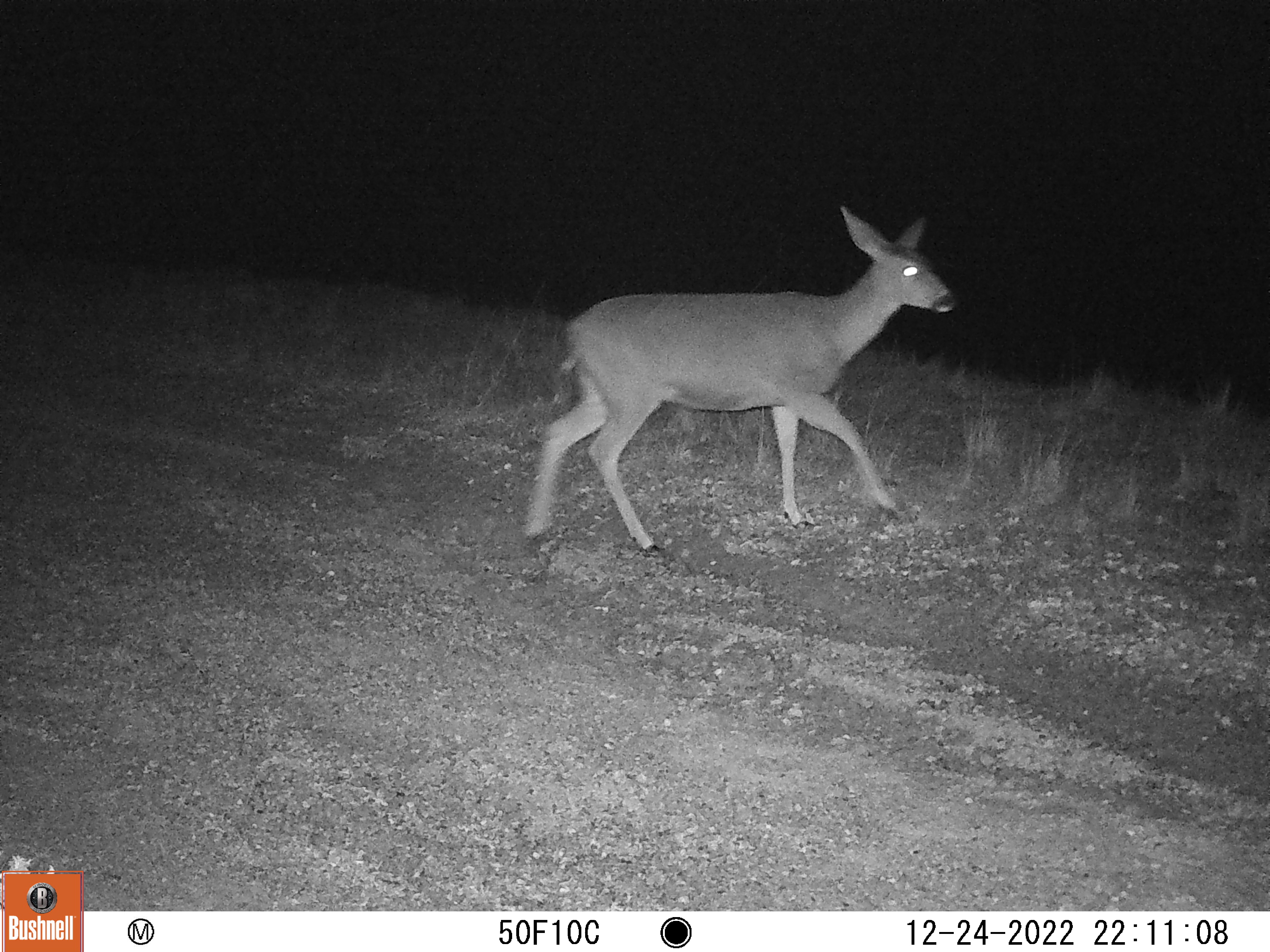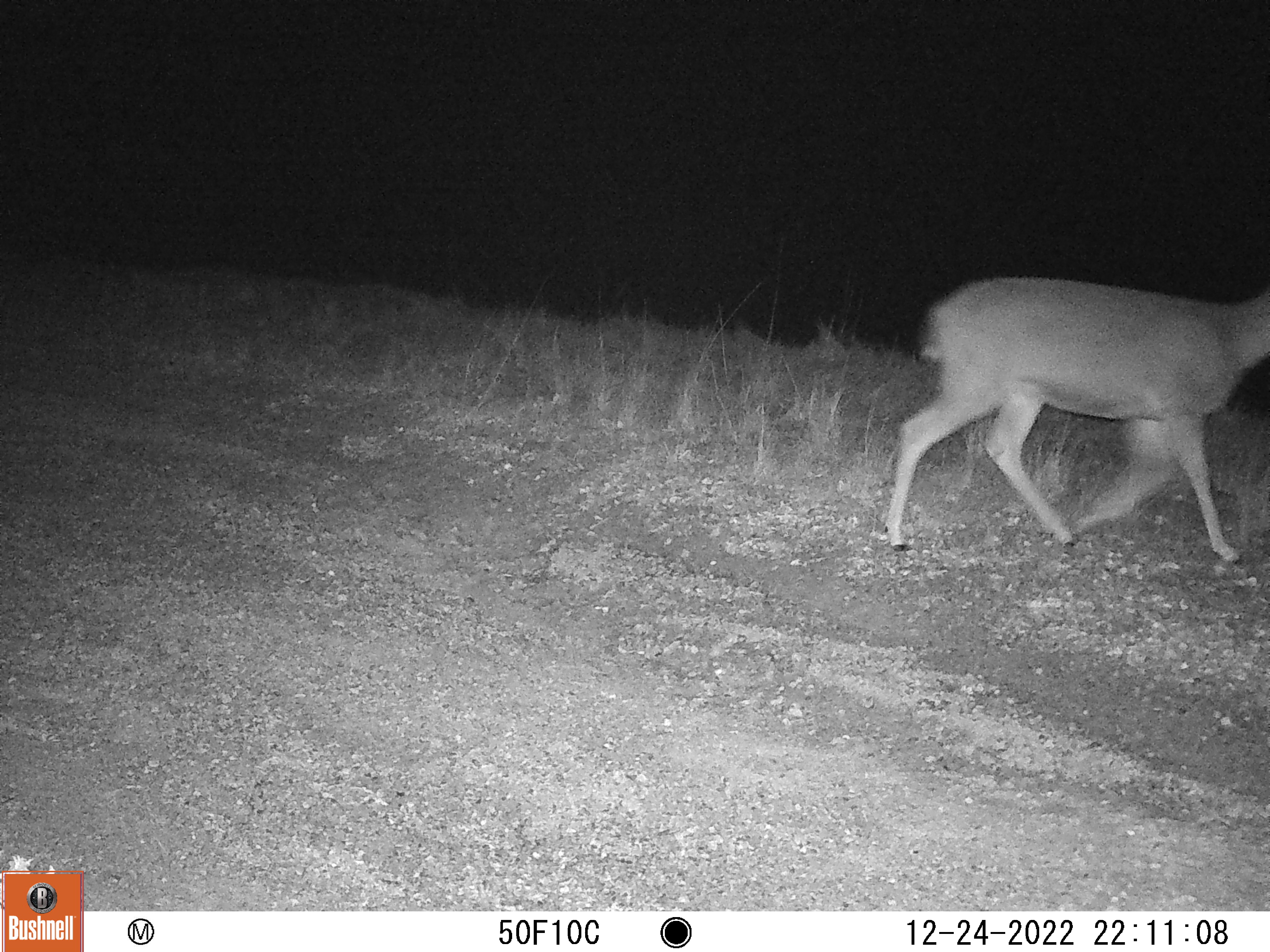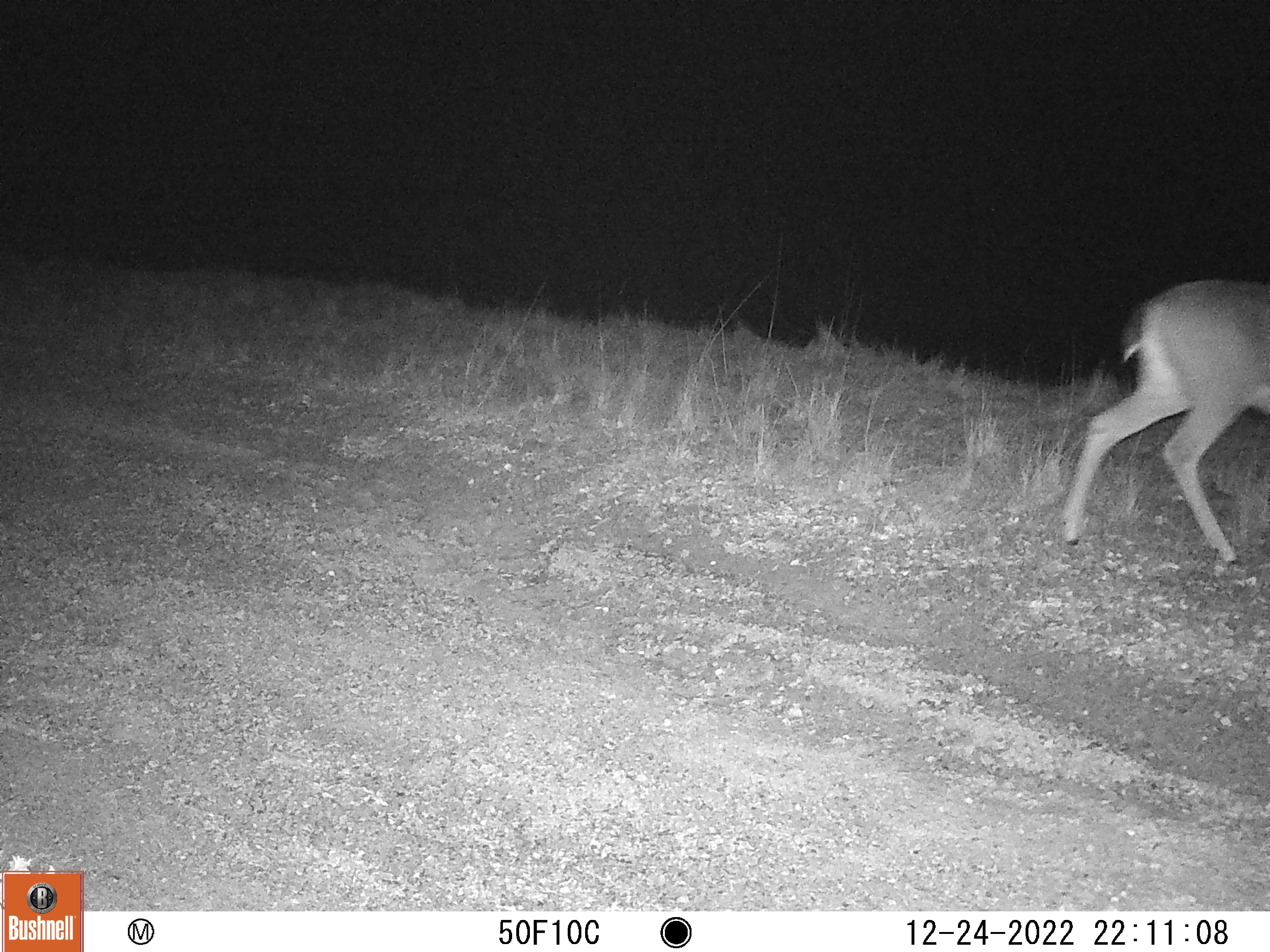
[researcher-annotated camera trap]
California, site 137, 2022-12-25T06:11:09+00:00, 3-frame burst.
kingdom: Animalia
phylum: Chordata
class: Mammalia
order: Artiodactyla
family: Cervidae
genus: Odocoileus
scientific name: Odocoileus hemionus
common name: mule deer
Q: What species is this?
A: Mule deer (Odocoileus hemionus).